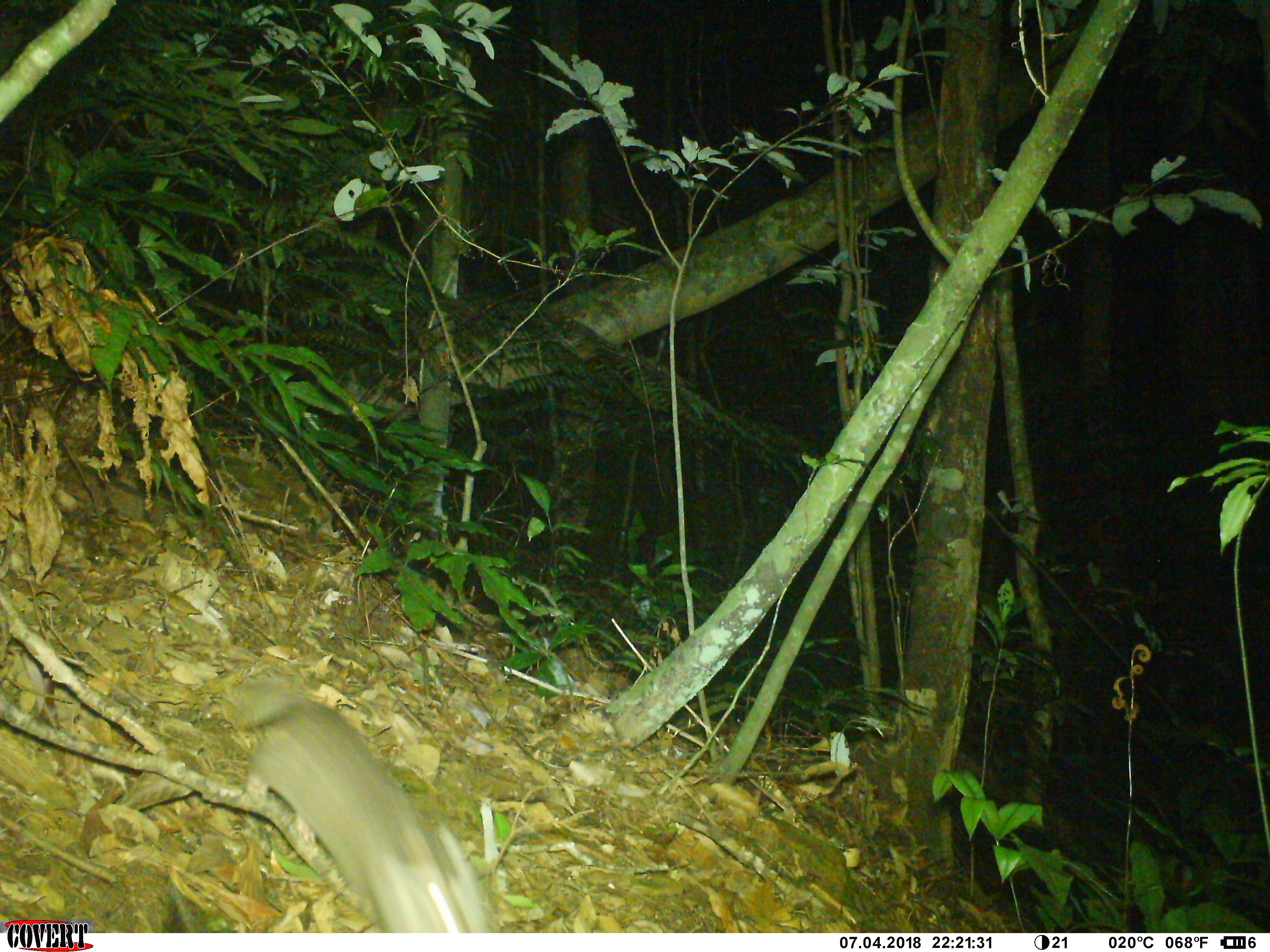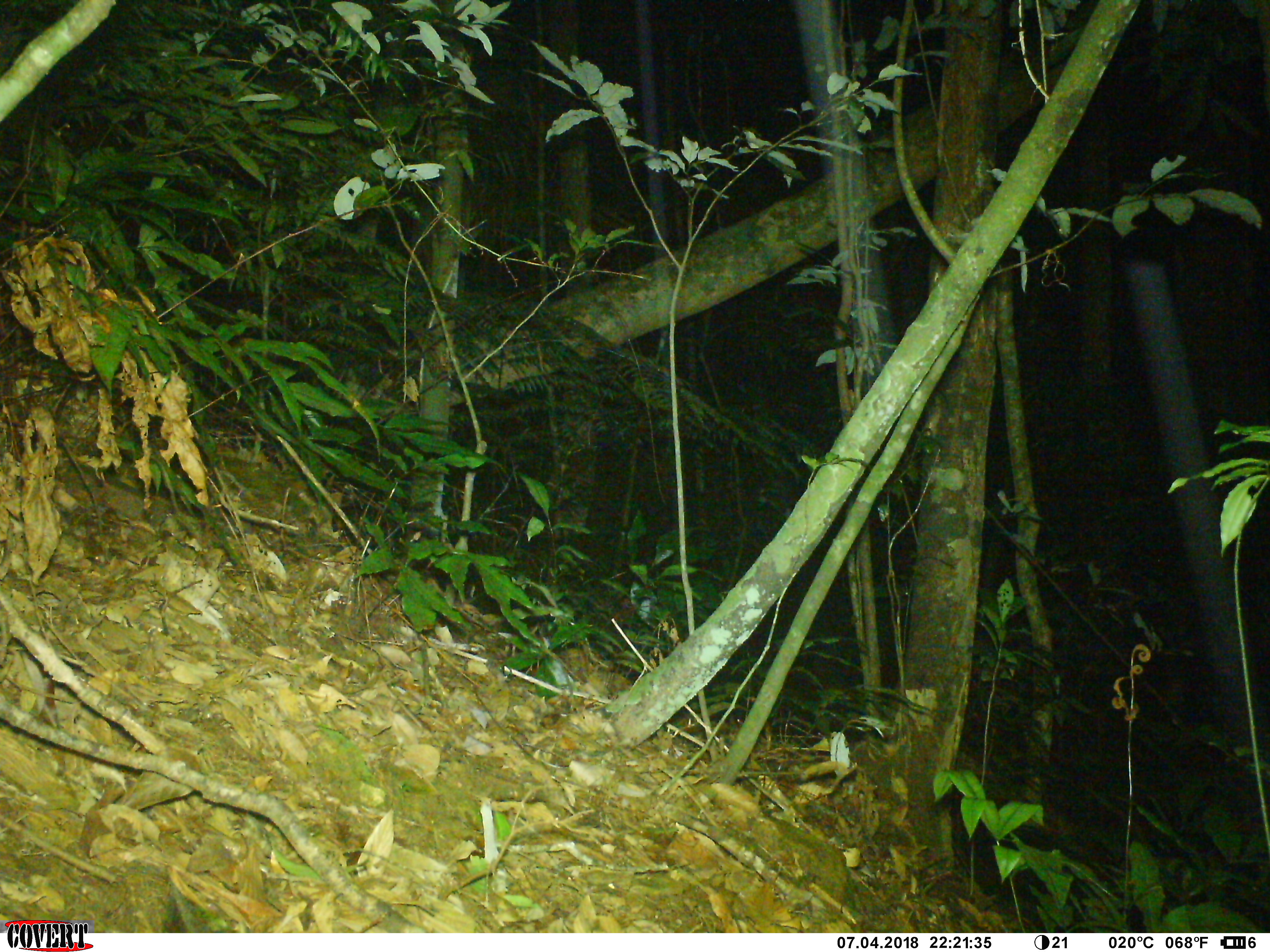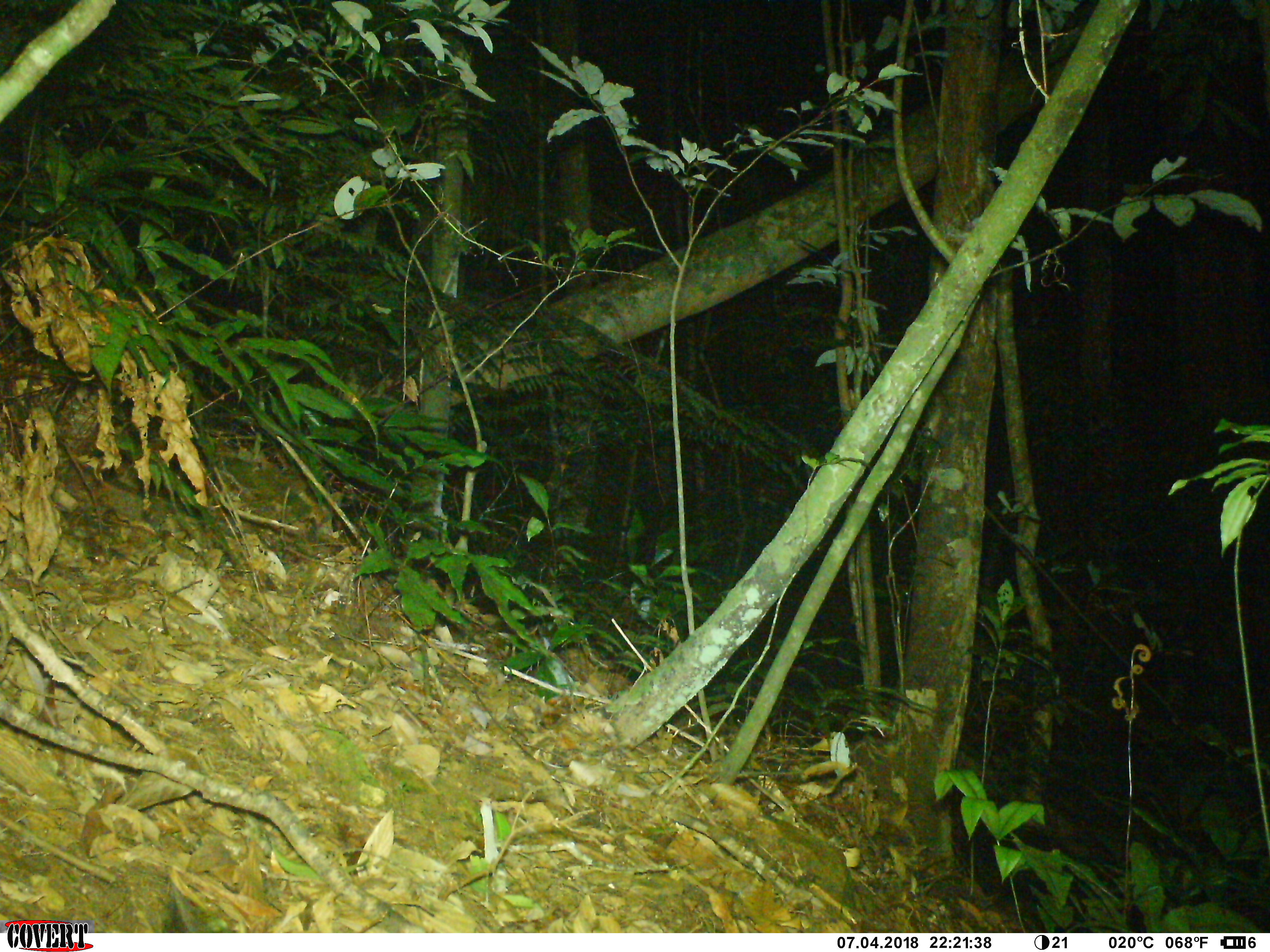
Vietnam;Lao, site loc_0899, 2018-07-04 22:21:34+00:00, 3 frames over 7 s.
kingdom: Animalia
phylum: Chordata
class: Mammalia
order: Carnivora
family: Mustelidae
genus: Melogale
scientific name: Melogale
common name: ferret badger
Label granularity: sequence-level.